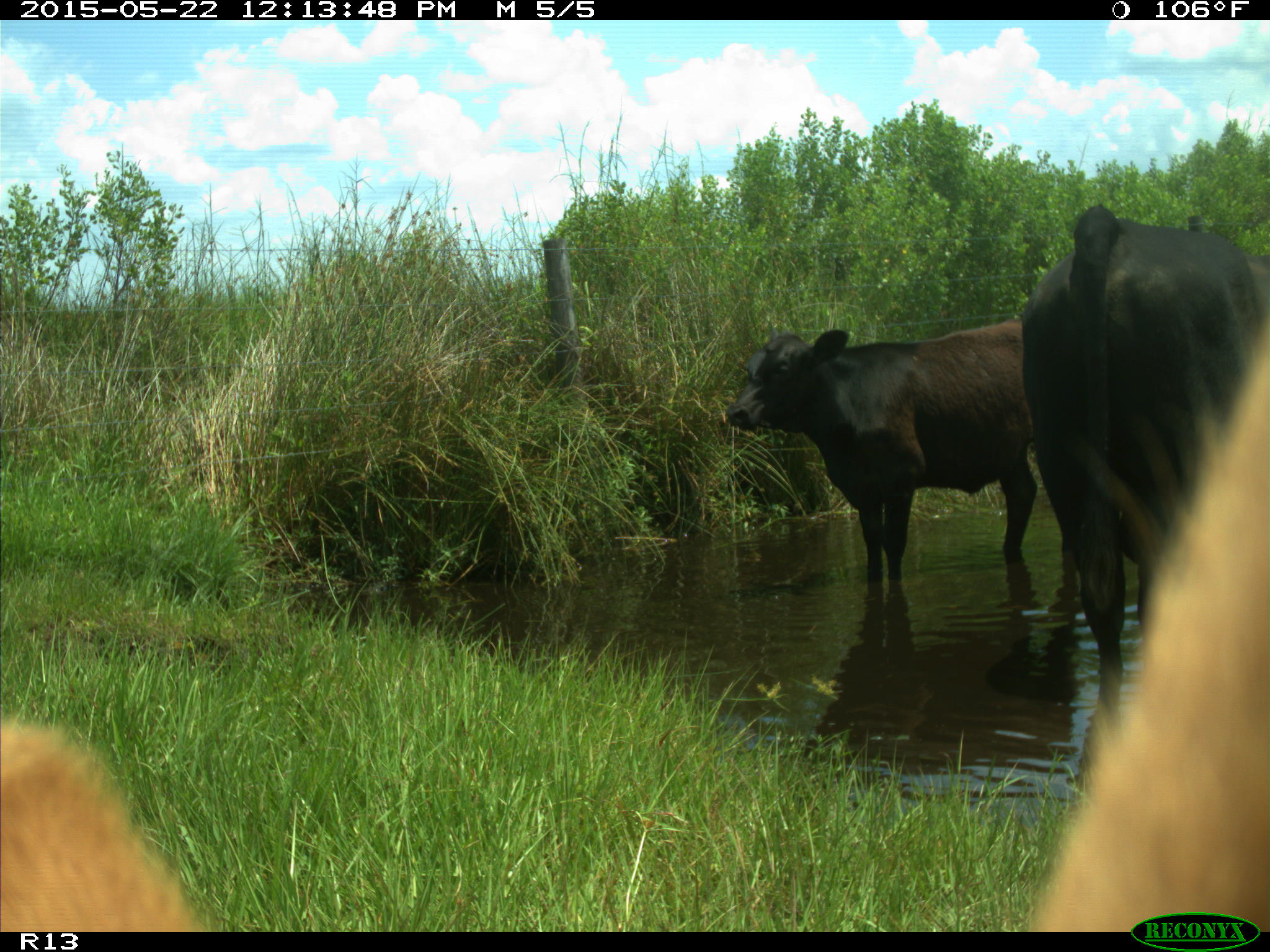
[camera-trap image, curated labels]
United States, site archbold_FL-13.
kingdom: Animalia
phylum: Chordata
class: Mammalia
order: Artiodactyla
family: Bovidae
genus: Bos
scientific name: Bos taurus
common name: domestic cow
Bos taurus (domestic cow).